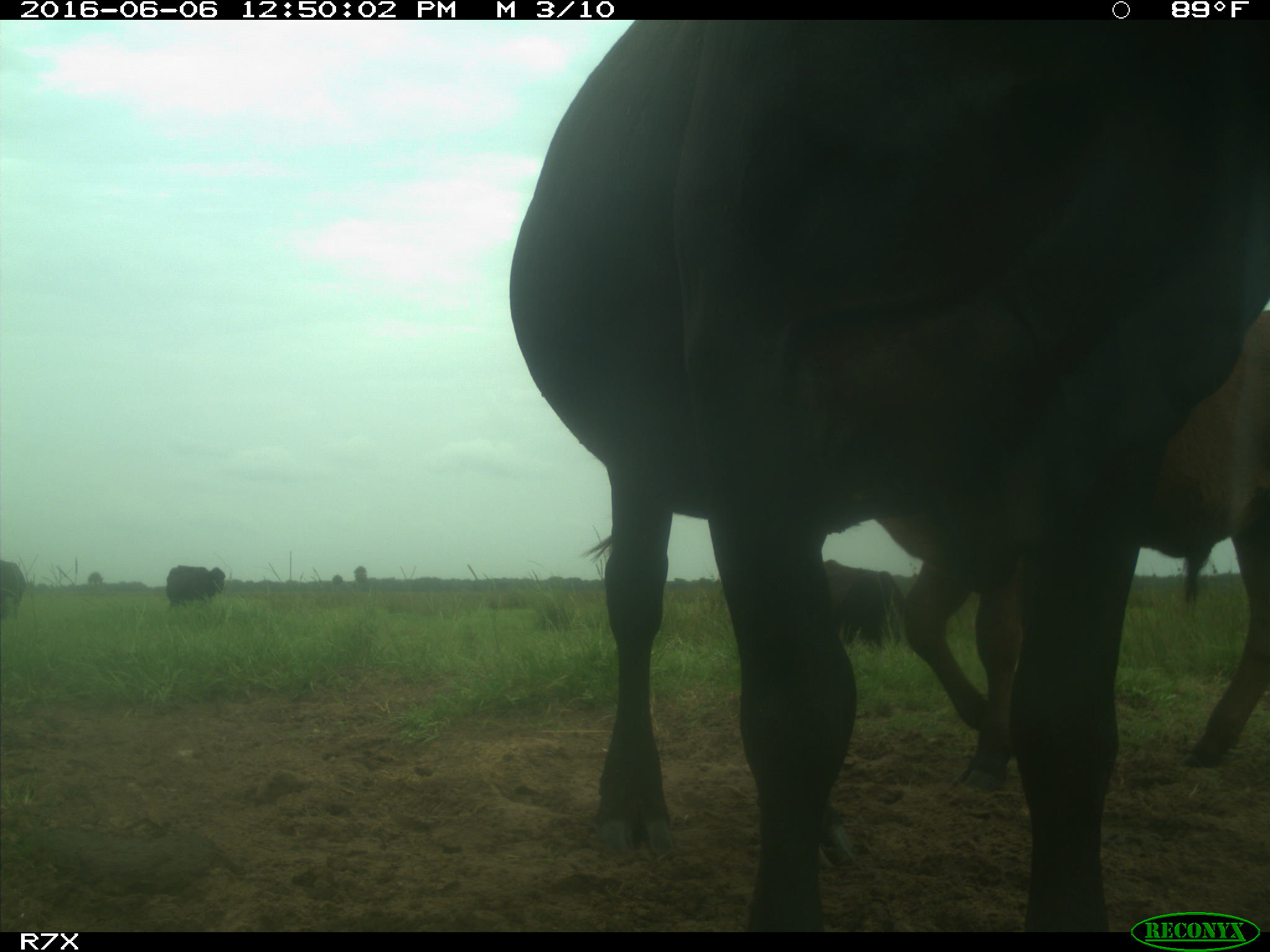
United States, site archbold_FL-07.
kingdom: Animalia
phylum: Chordata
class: Mammalia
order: Artiodactyla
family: Bovidae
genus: Bos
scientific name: Bos taurus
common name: domestic cow